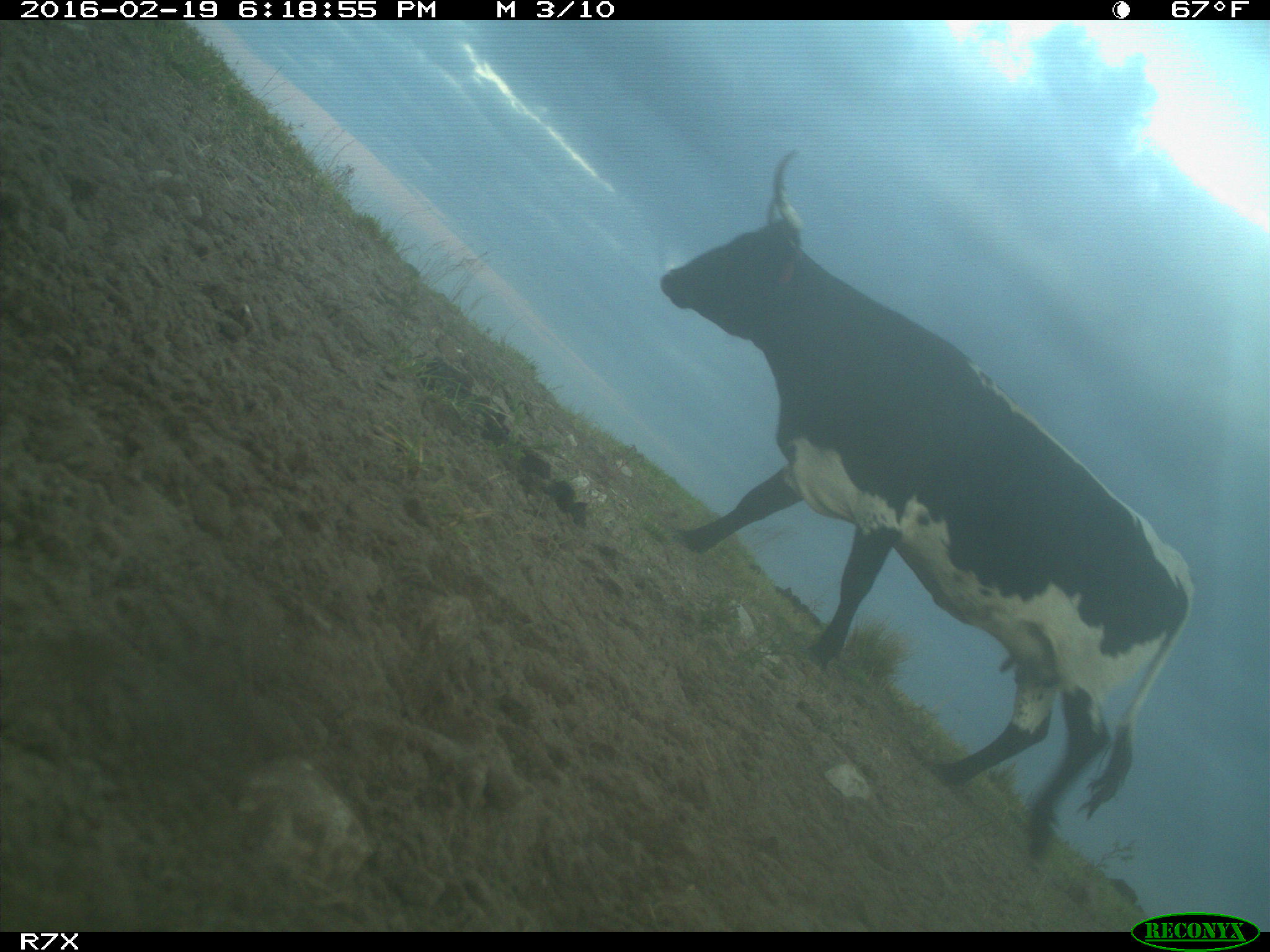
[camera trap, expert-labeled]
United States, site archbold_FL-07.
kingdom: Animalia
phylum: Chordata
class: Mammalia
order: Artiodactyla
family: Bovidae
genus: Bos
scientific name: Bos taurus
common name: domestic cow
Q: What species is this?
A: Bos taurus (domestic cow).